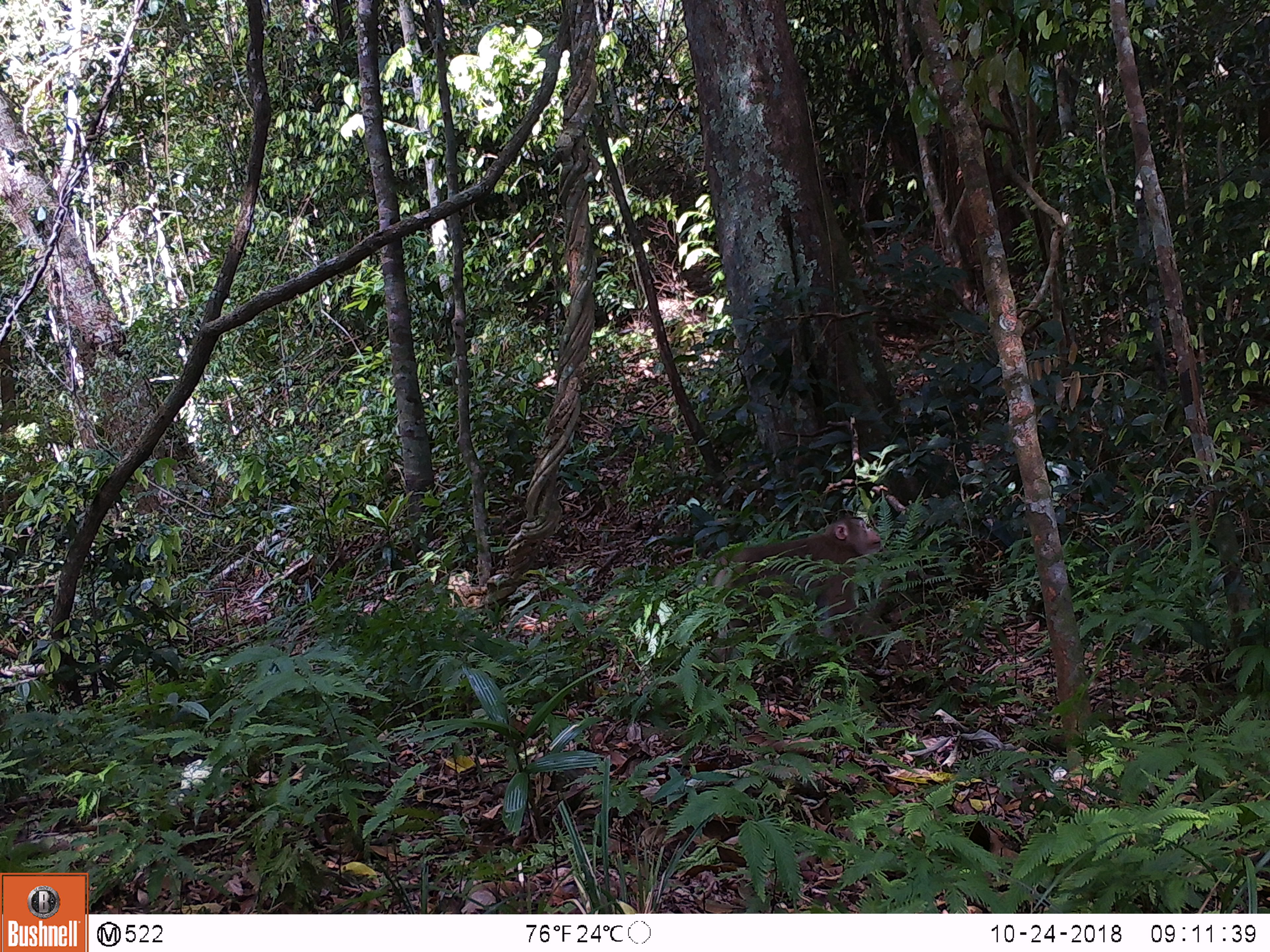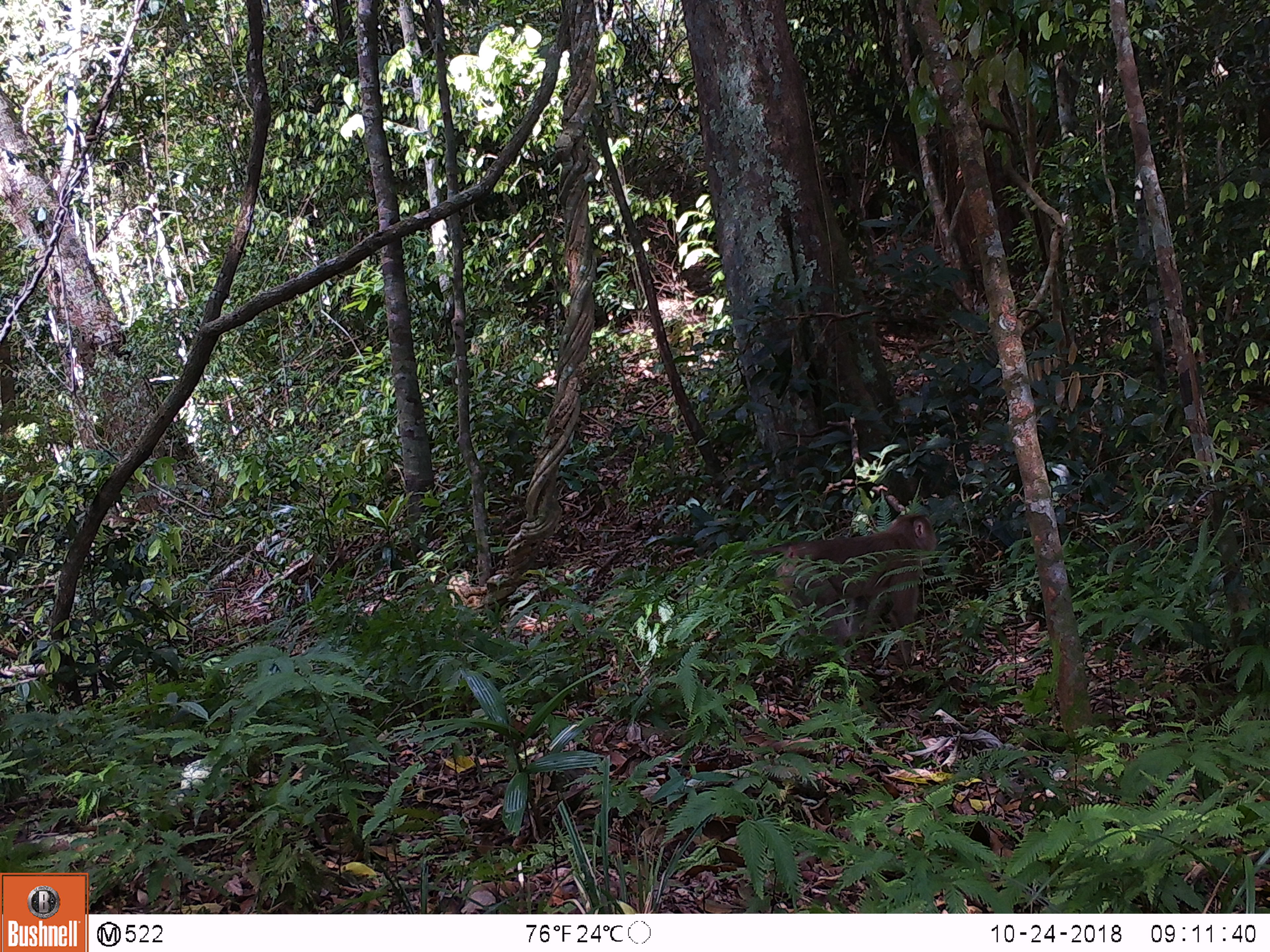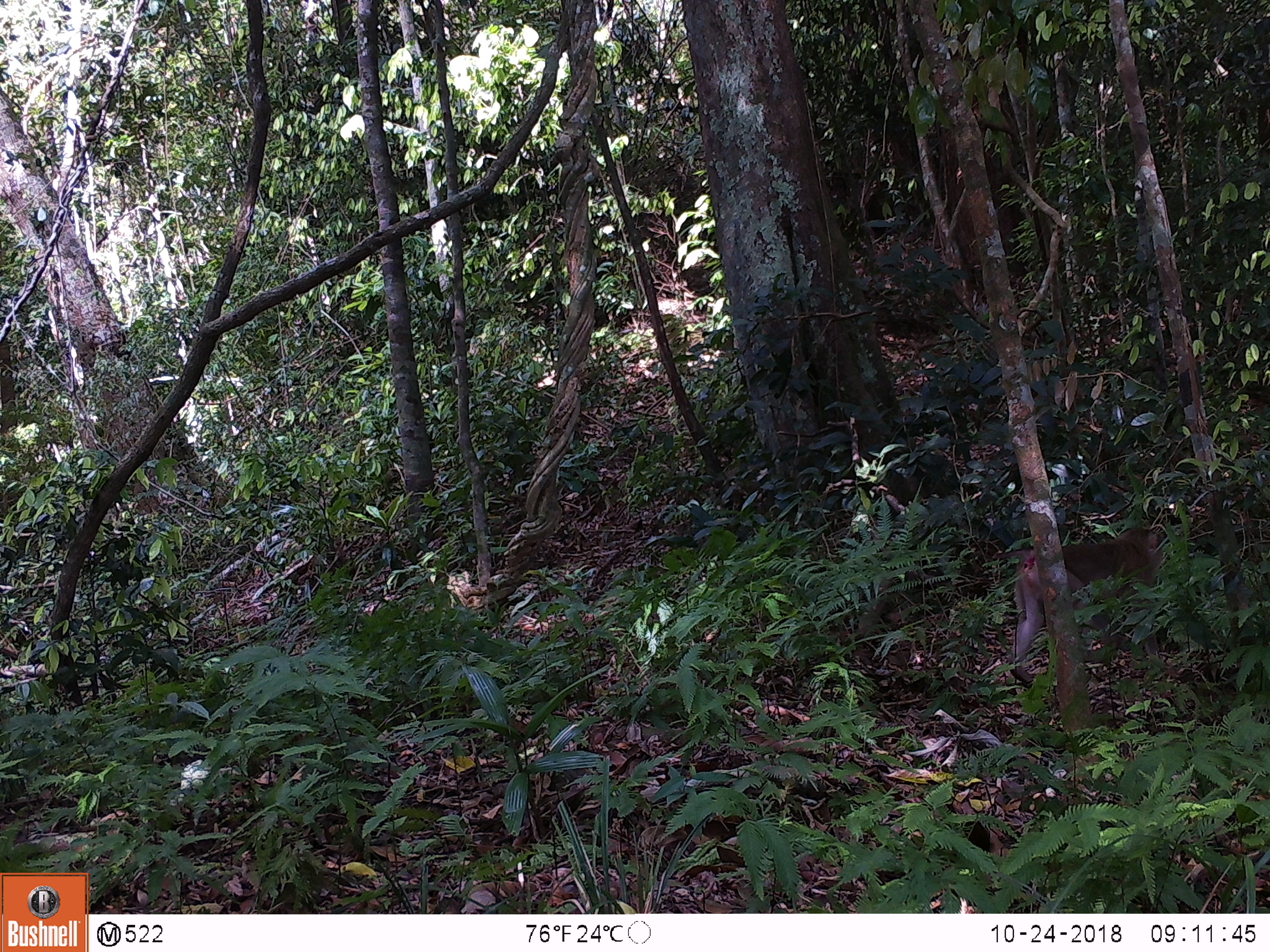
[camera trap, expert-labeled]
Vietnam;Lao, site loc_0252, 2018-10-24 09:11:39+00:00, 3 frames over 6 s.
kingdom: Animalia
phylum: Chordata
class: Mammalia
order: Primates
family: Cercopithecidae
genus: Macaca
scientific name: Macaca nemestrina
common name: pig-tailed macaque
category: pig tailed macaque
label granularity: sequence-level